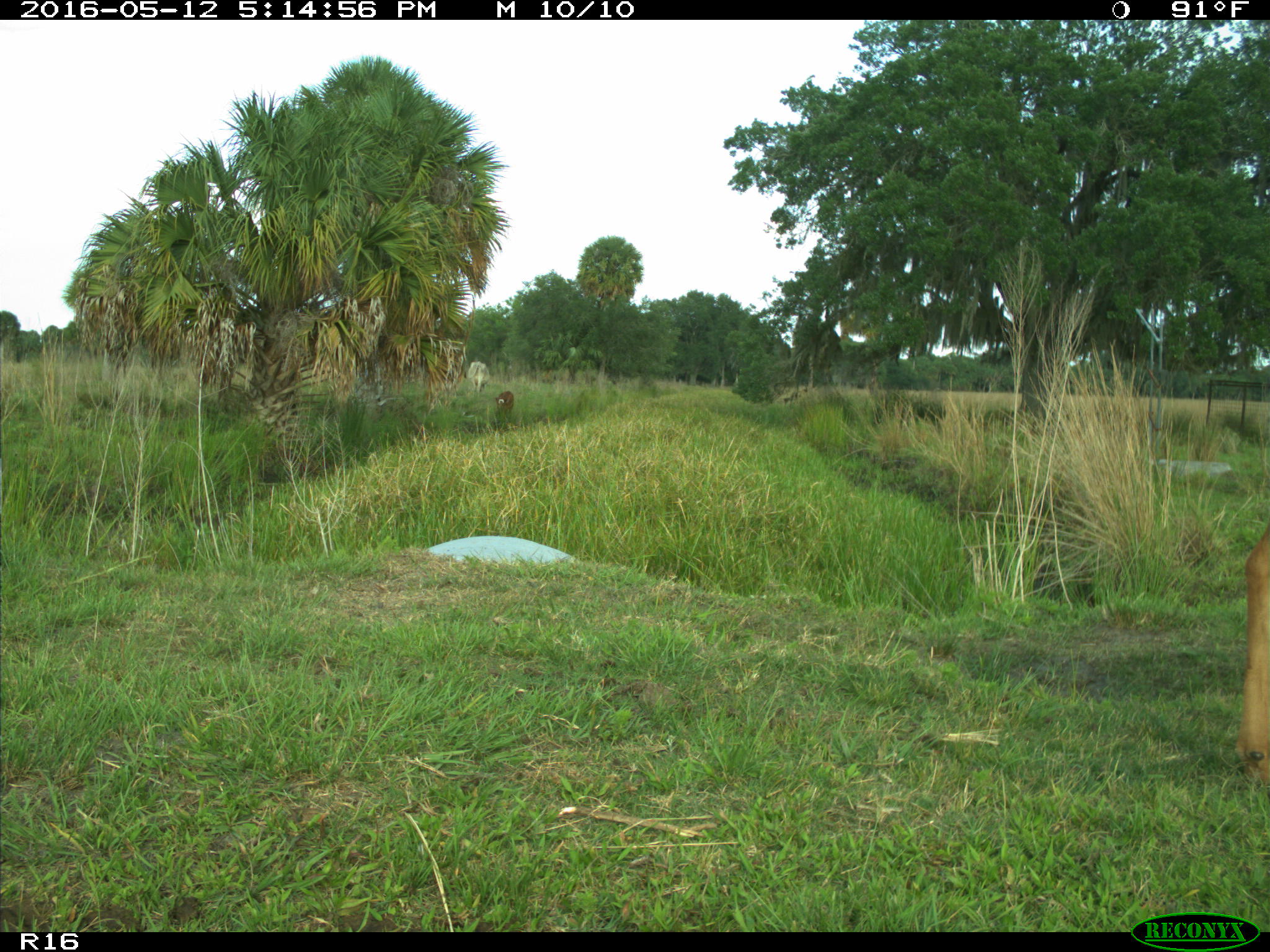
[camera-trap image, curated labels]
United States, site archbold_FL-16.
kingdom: Animalia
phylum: Chordata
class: Mammalia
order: Artiodactyla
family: Bovidae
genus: Bos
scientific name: Bos taurus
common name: domestic cow